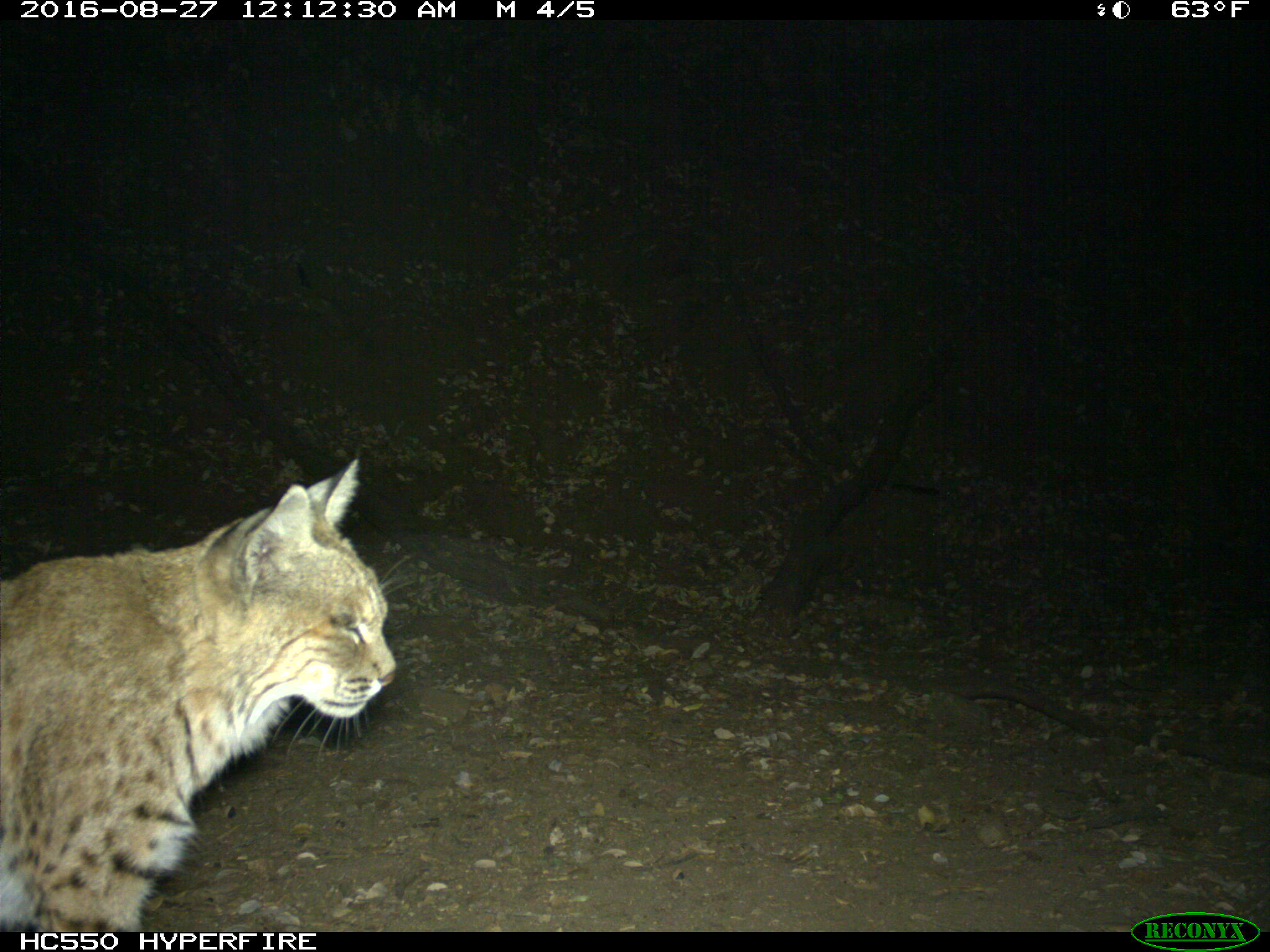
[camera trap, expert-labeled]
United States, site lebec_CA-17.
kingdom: Animalia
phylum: Chordata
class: Mammalia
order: Carnivora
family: Felidae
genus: Lynx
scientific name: Lynx rufus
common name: bobcat